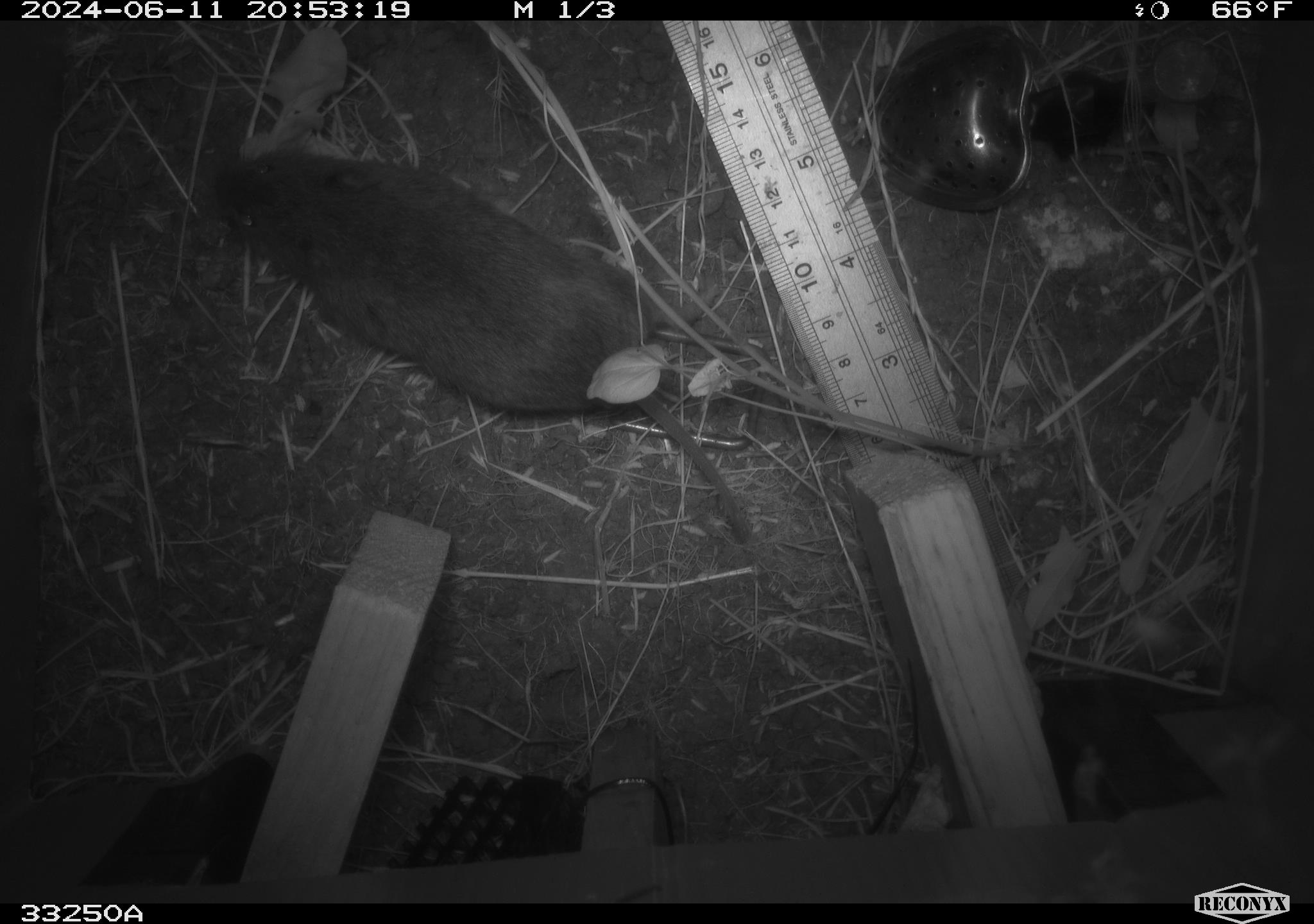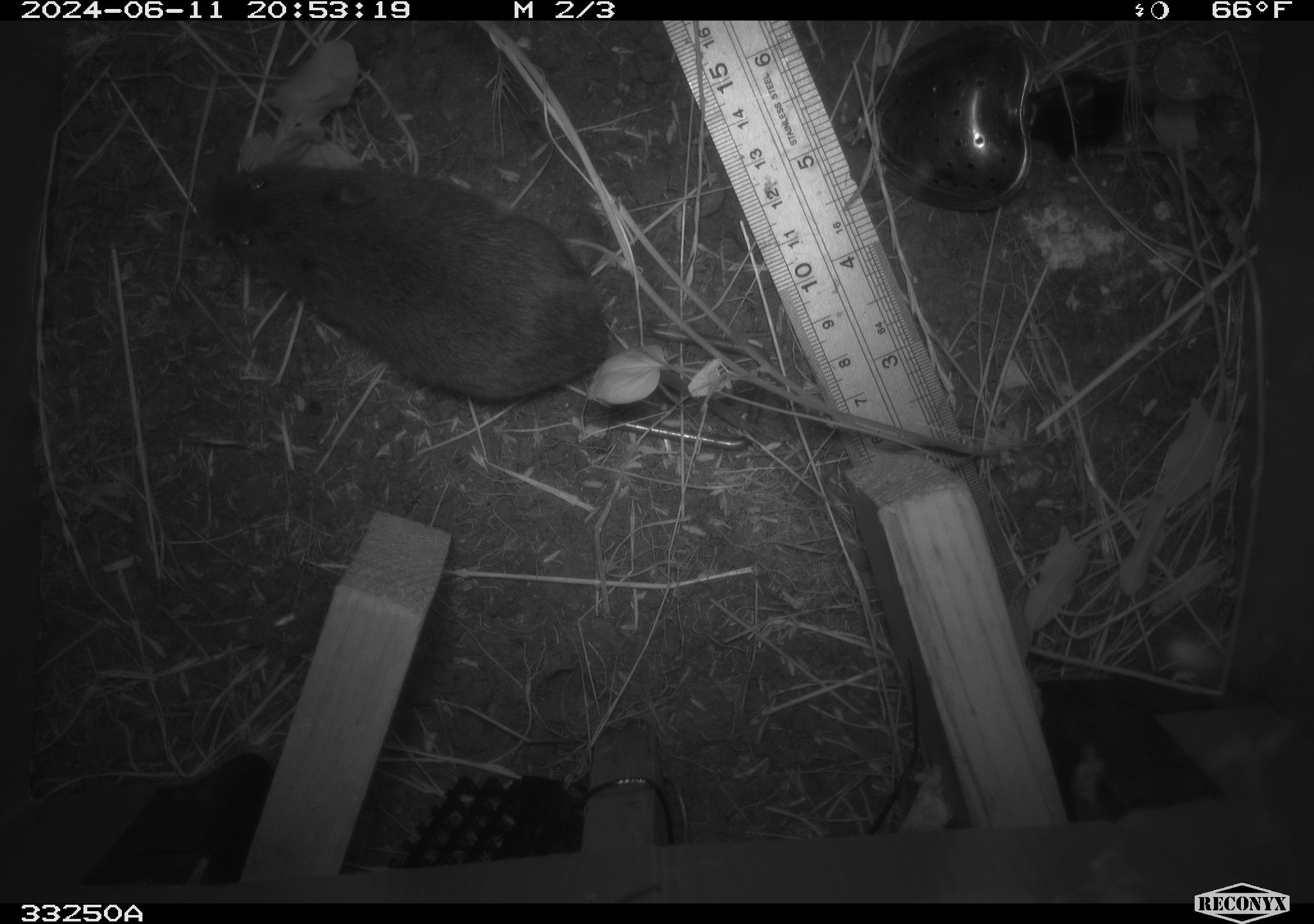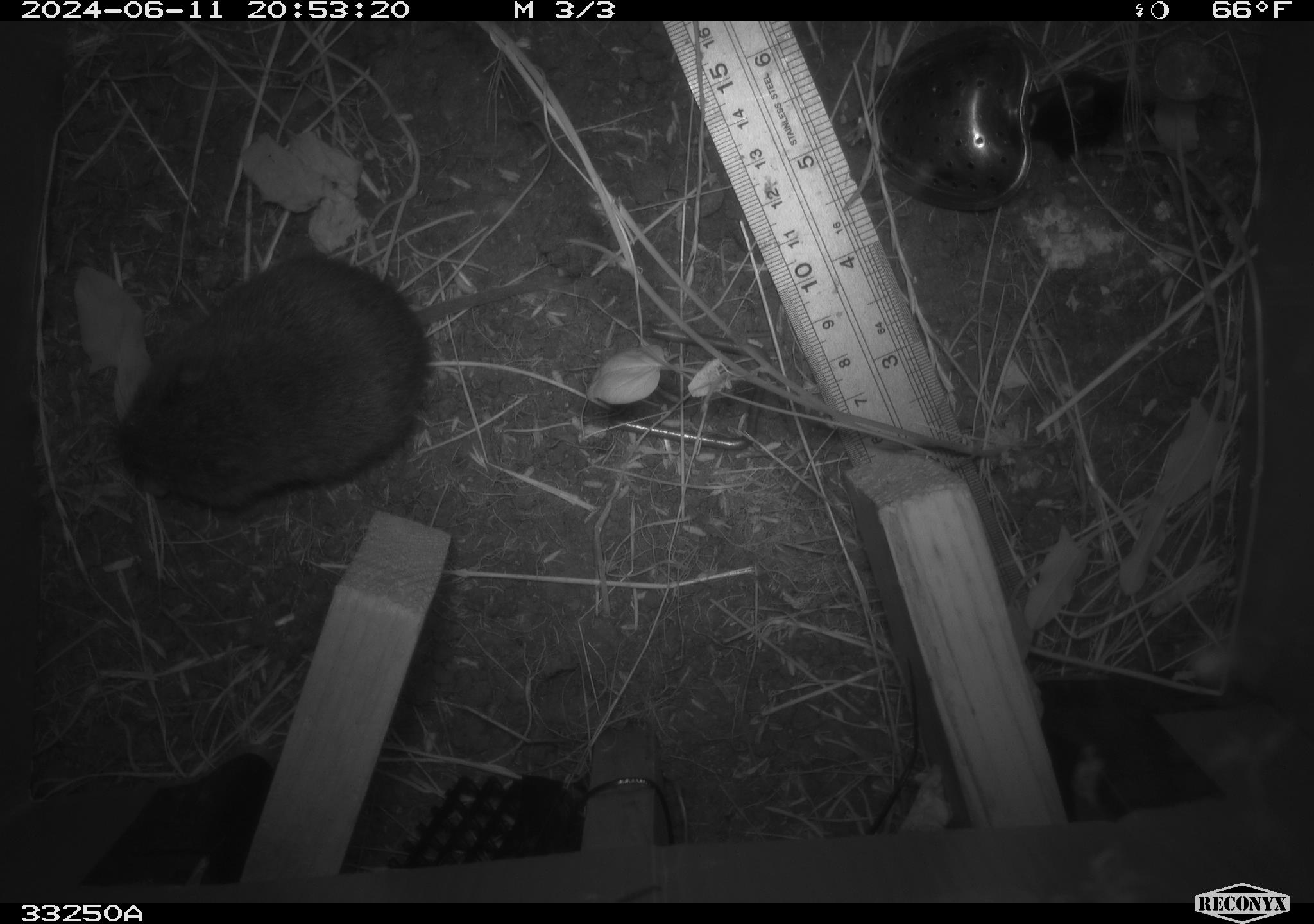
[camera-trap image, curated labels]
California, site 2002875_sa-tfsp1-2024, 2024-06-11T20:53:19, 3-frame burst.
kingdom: Animalia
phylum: Chordata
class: Mammalia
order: Rodentia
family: Cricetidae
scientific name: Arvicolinae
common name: voles, lemmings, and muskrats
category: arvicolinae subfamily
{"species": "arvicolinae subfamily (voles, lemmings, and muskrats) (Arvicolinae)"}